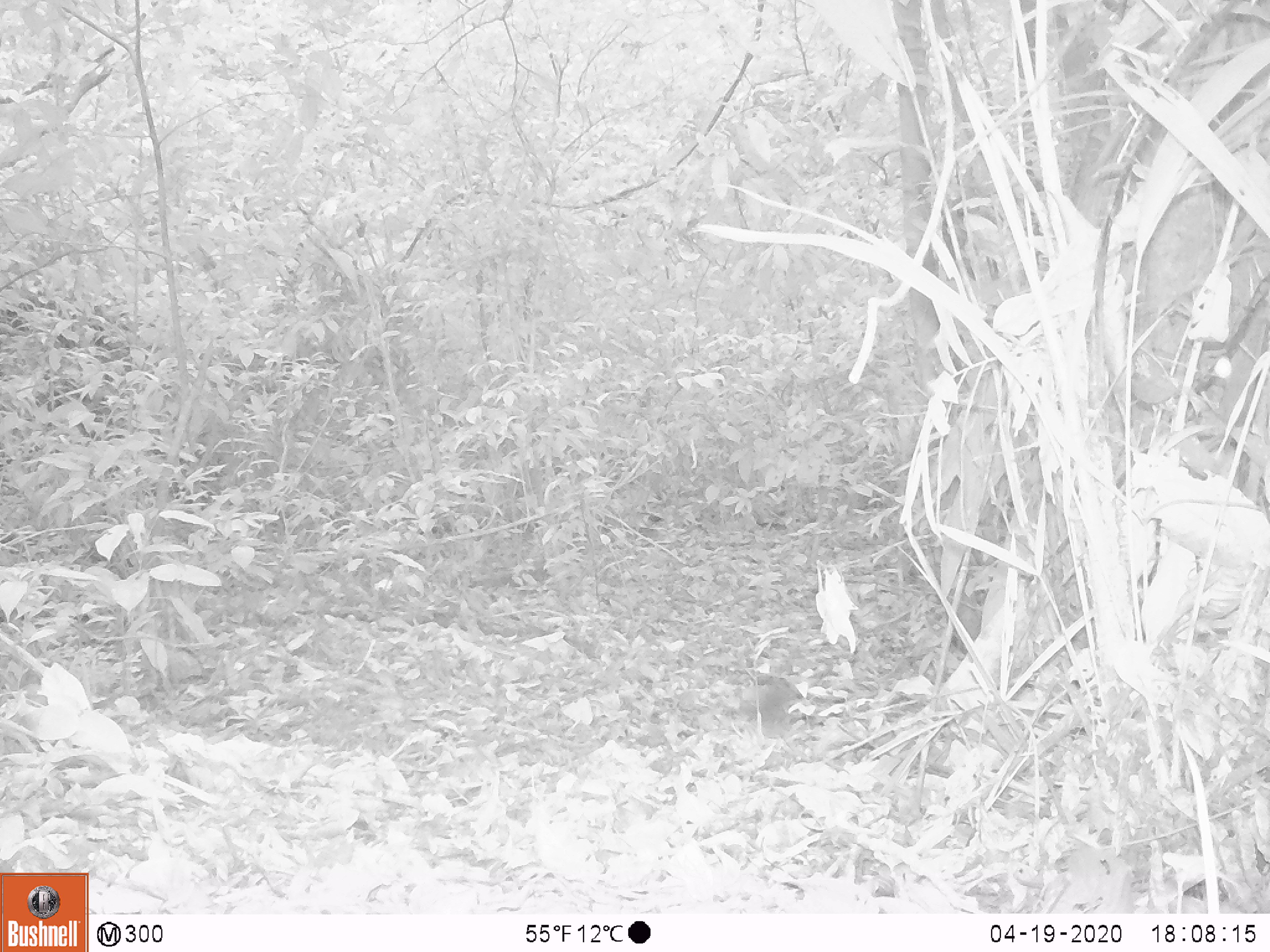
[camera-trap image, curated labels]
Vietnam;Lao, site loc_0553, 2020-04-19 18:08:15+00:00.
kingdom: Animalia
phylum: Chordata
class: Mammalia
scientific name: Mammalia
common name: mammal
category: unidentified small mammal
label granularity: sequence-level